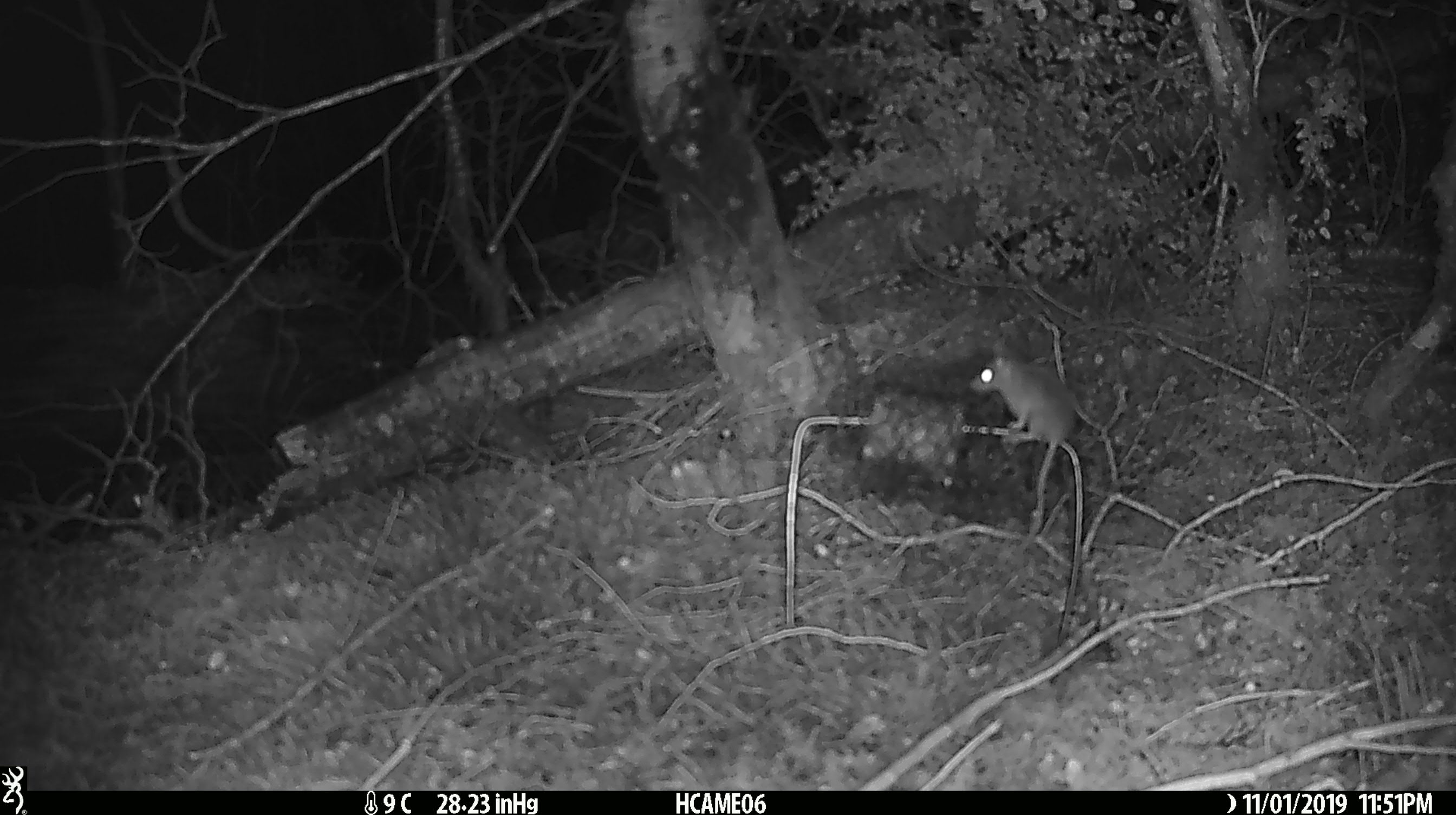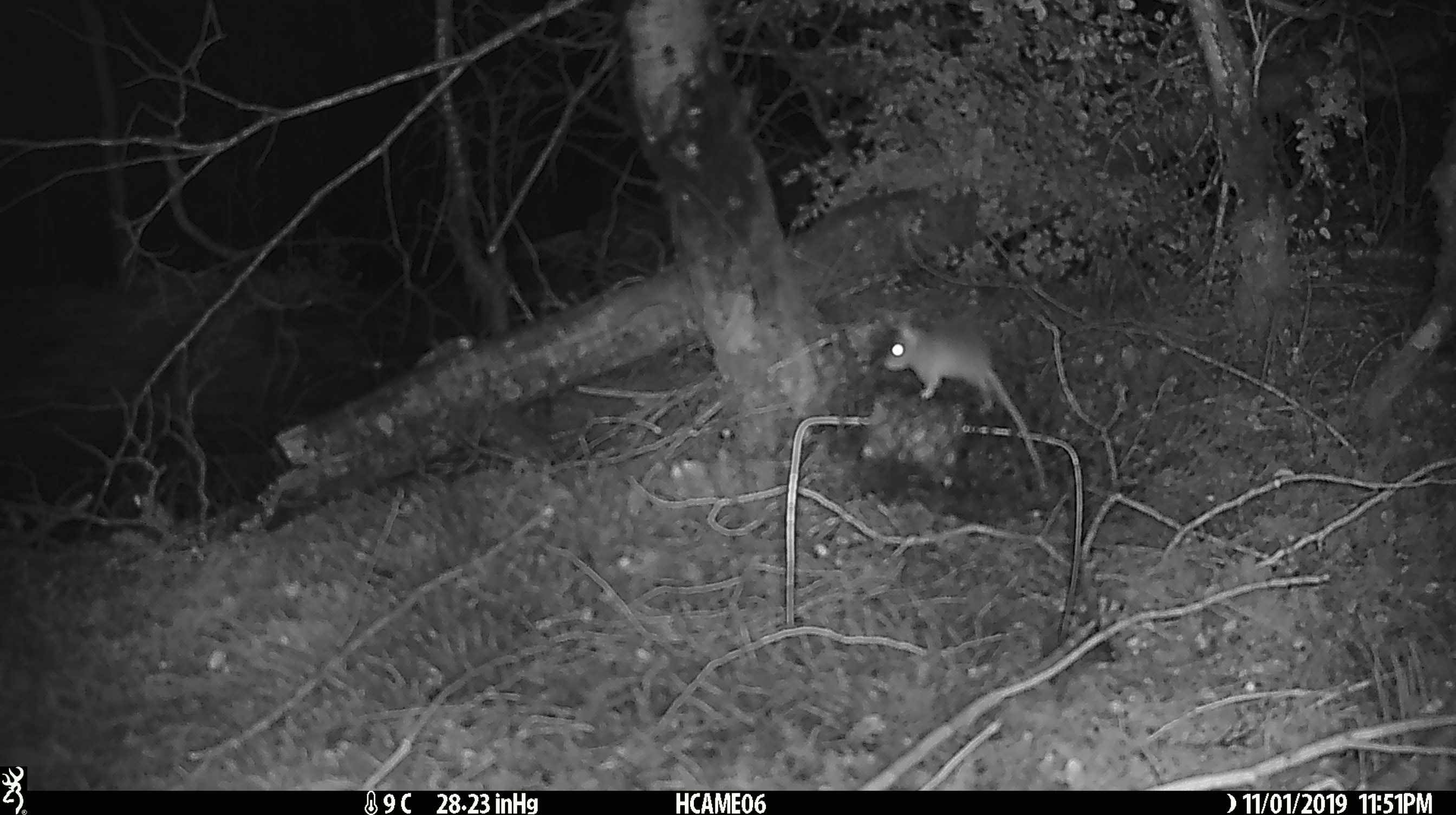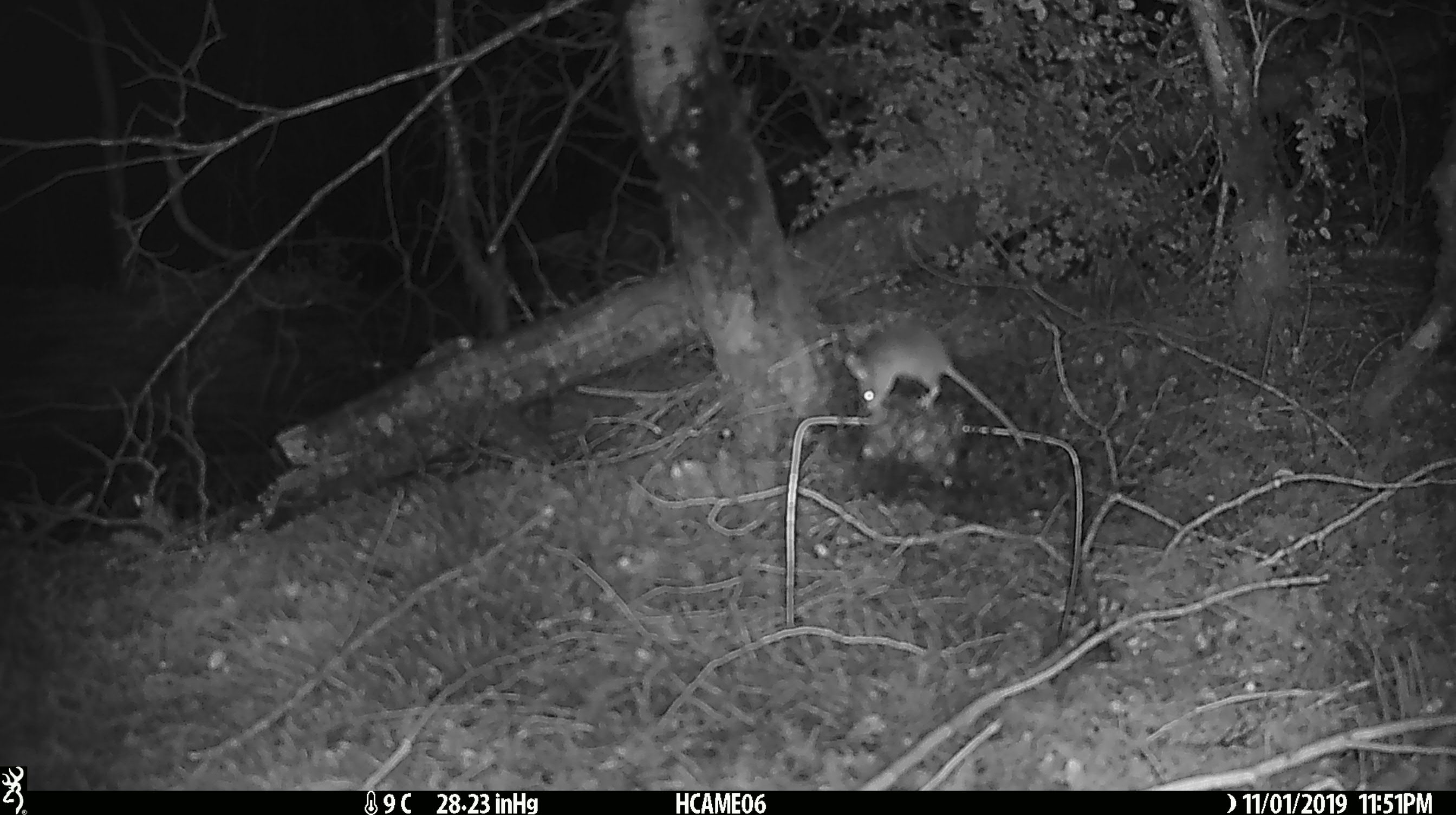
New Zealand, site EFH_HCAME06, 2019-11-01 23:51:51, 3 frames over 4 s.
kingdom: Animalia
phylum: Chordata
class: Mammalia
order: Rodentia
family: Muridae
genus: Mus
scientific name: Mus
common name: mouse